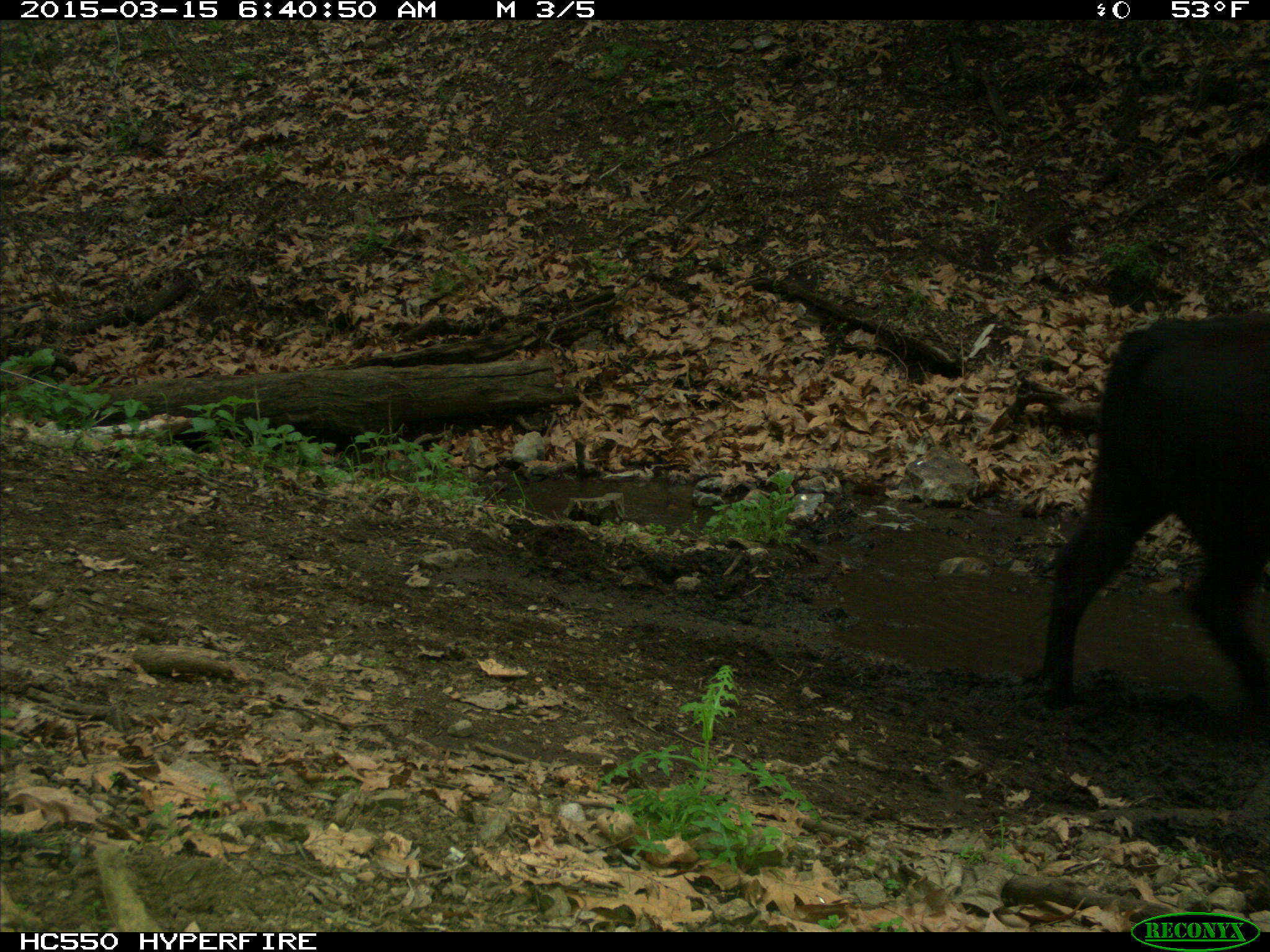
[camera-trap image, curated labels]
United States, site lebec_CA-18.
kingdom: Animalia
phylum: Chordata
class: Mammalia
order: Artiodactyla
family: Bovidae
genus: Bos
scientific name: Bos taurus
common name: domestic cow